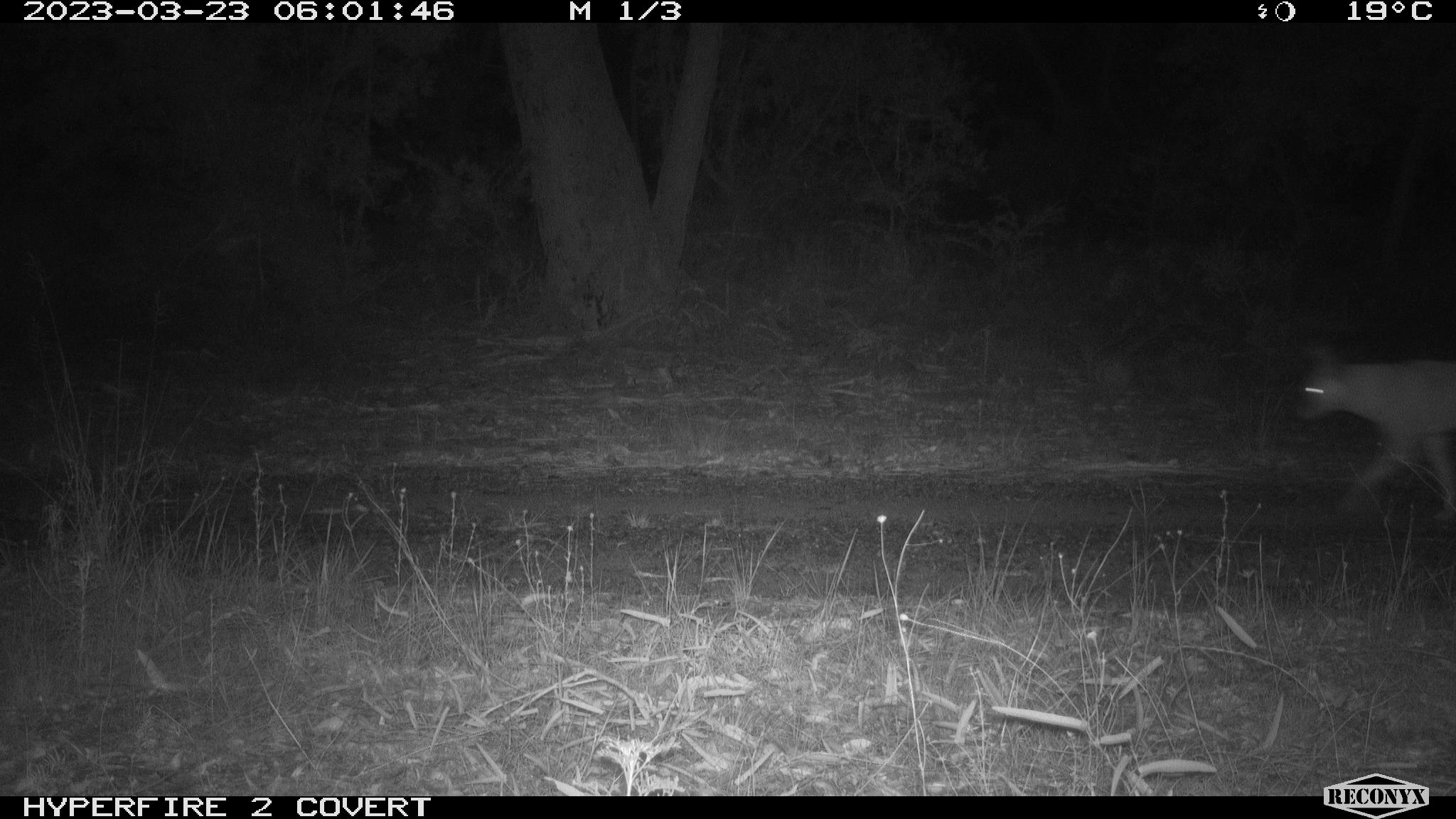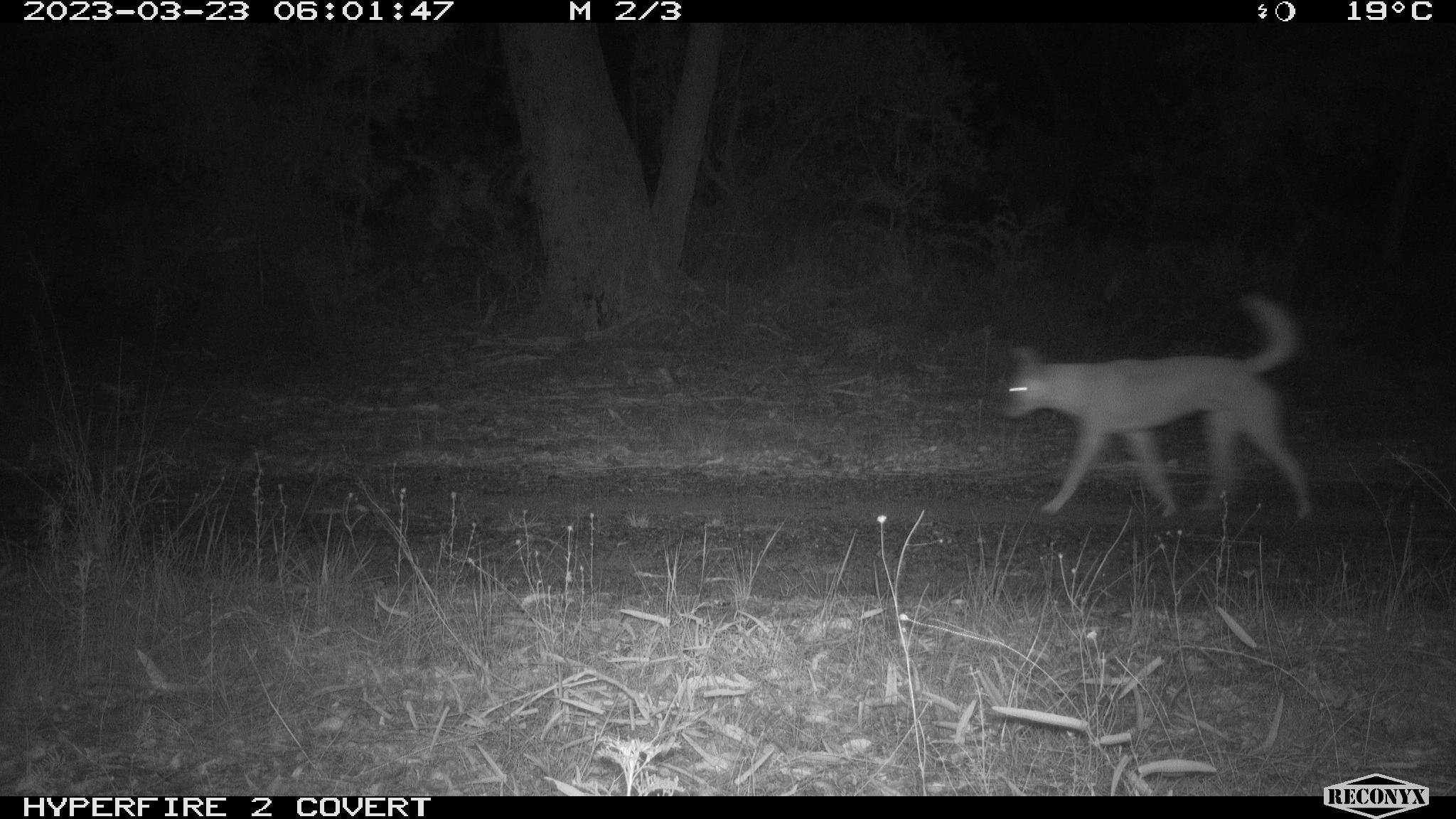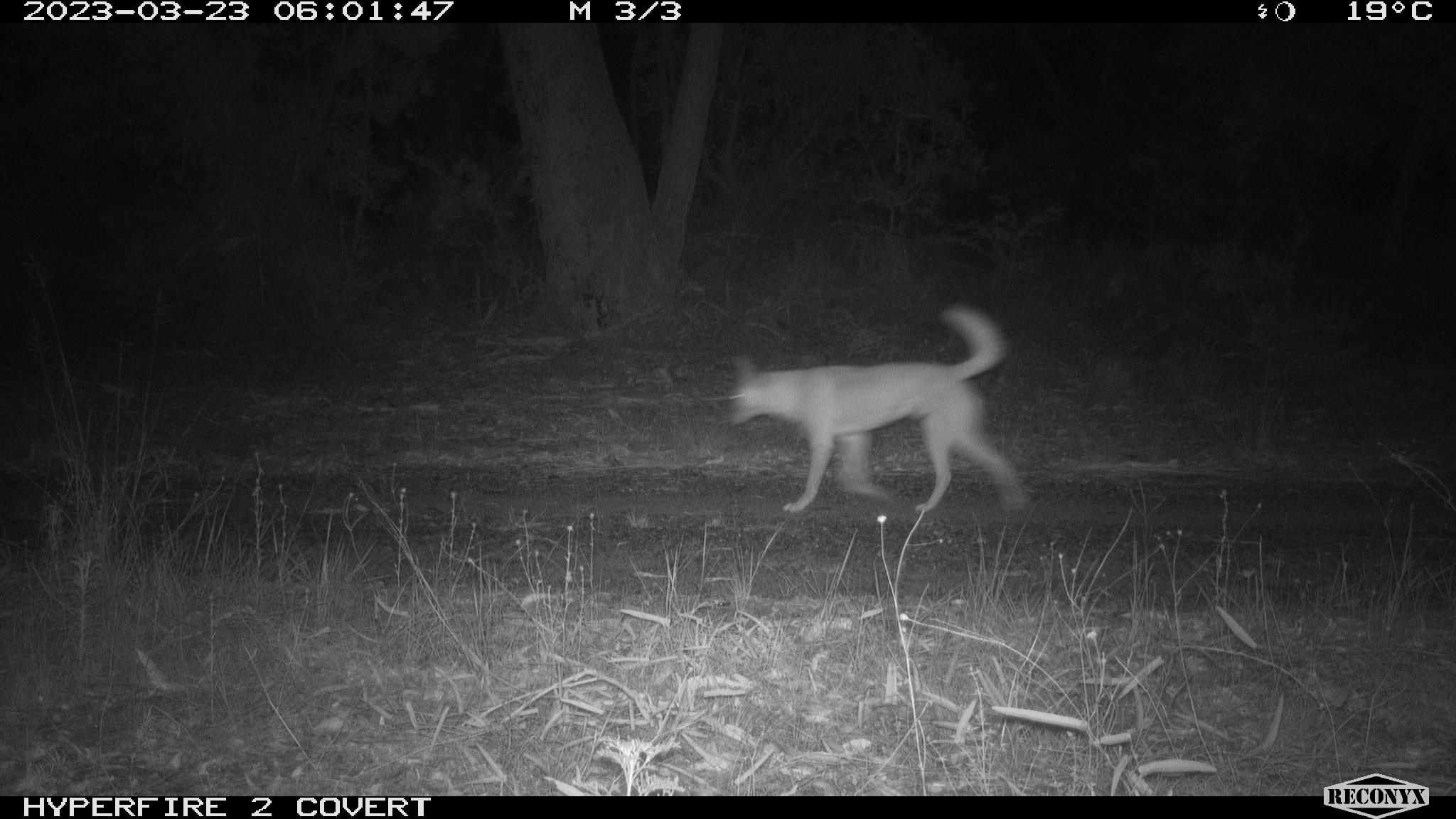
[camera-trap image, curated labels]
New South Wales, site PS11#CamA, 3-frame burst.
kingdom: Animalia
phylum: Chordata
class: Mammalia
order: Carnivora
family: Canidae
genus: Canis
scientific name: Canis familiaris dingo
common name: dingo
Dingo (Canis familiaris dingo).